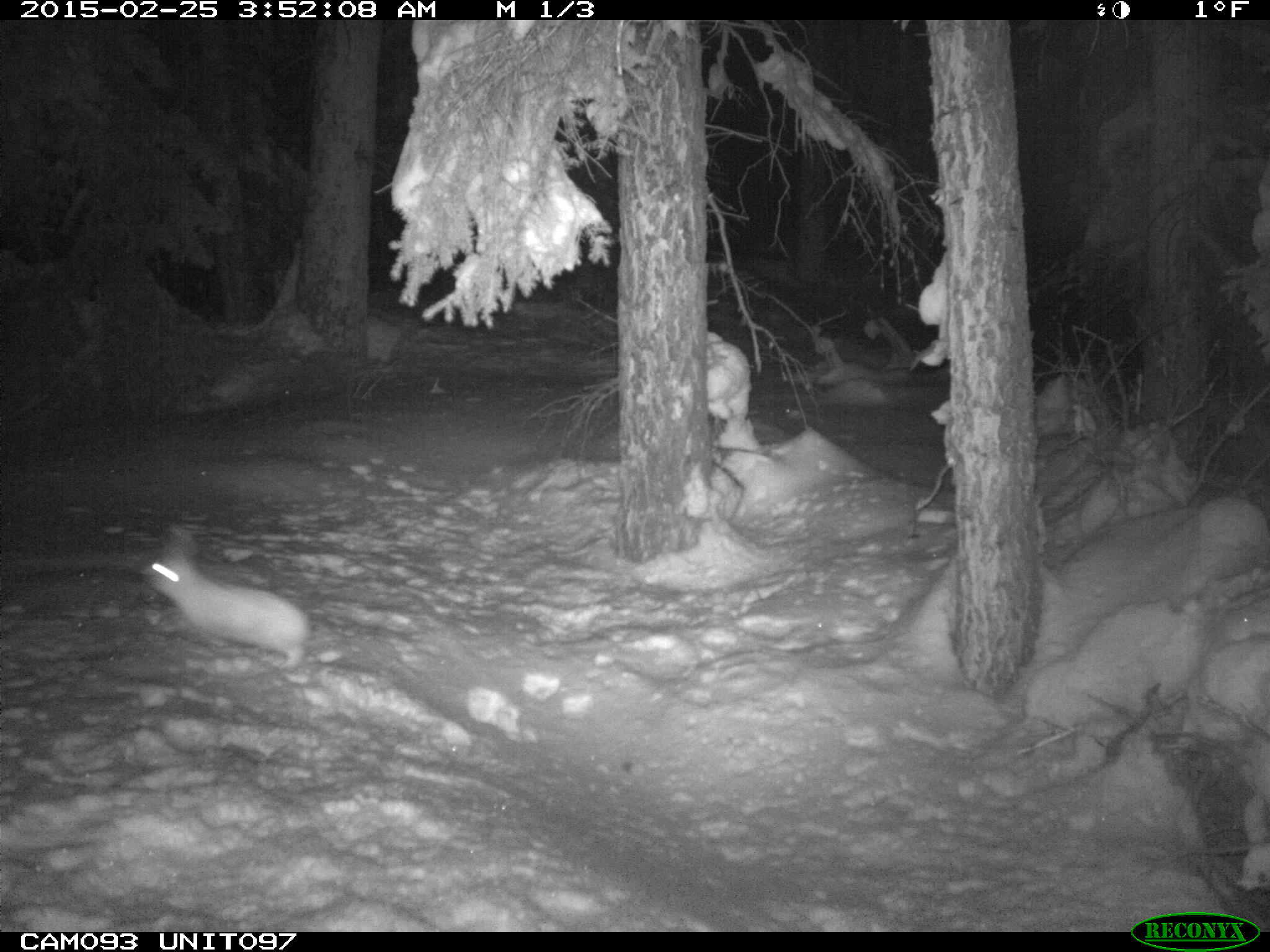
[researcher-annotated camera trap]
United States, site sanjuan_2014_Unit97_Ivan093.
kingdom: Animalia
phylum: Chordata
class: Mammalia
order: Lagomorpha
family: Leporidae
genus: Lepus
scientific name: Lepus americanus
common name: snowshoe hare